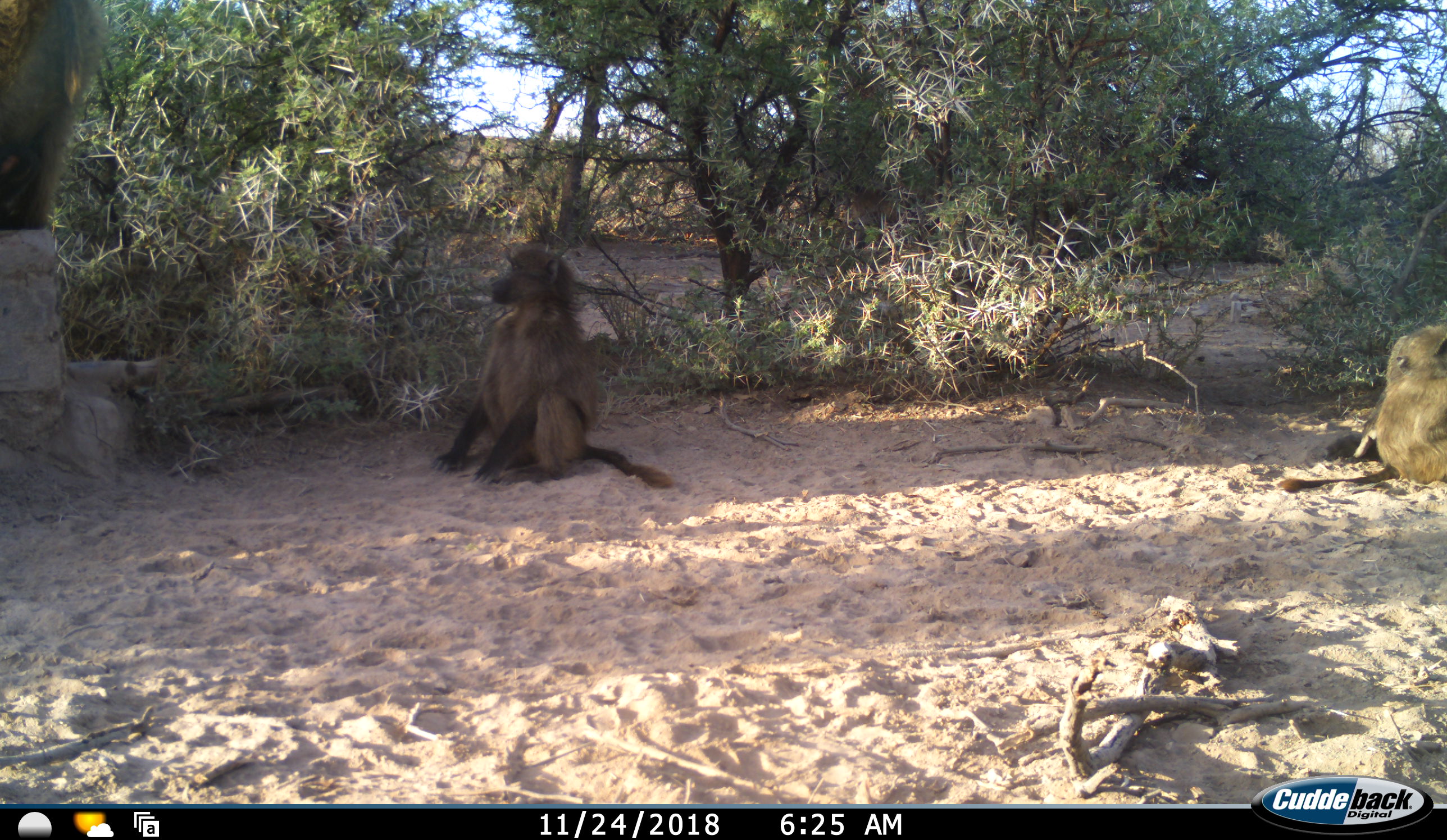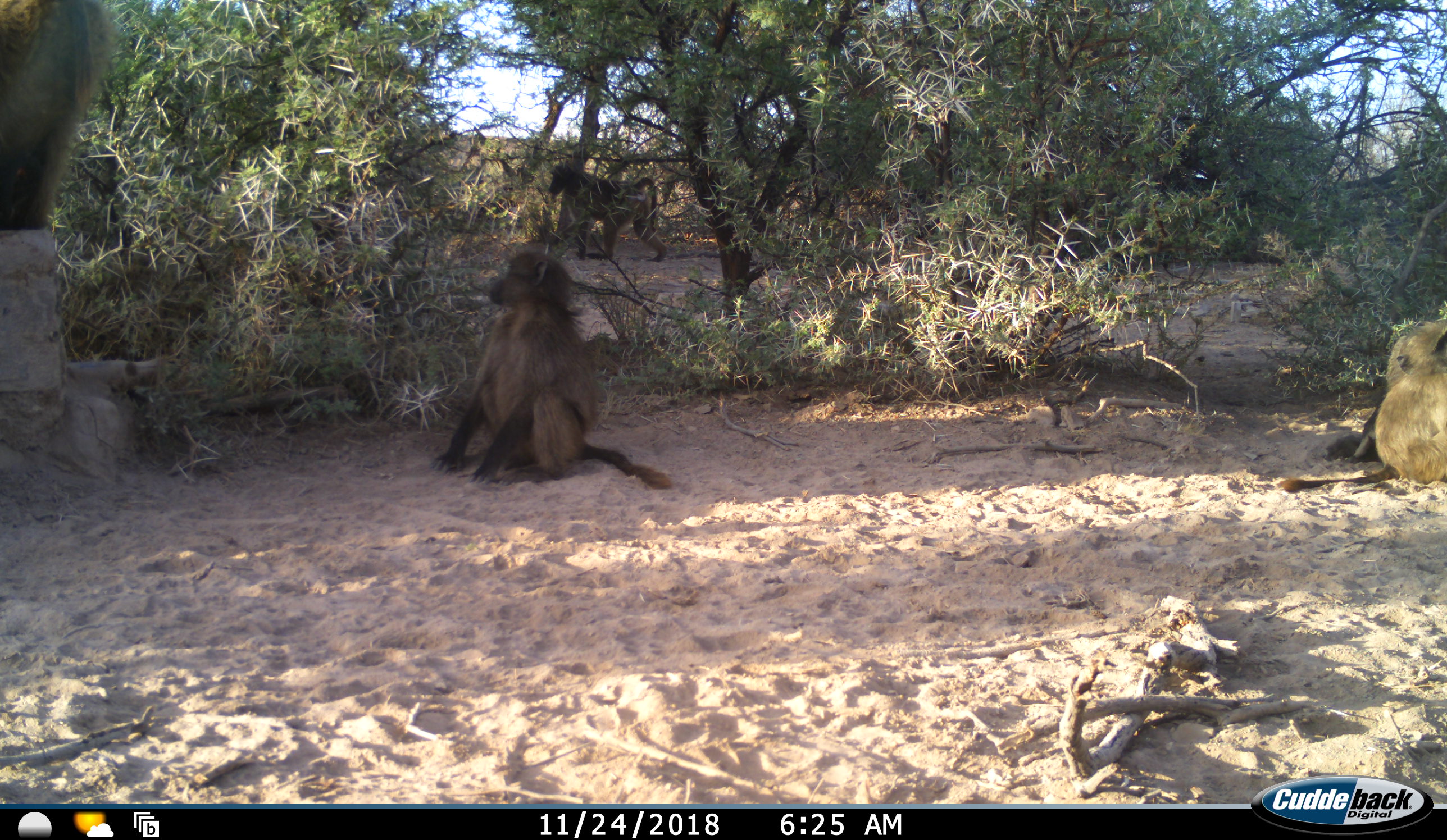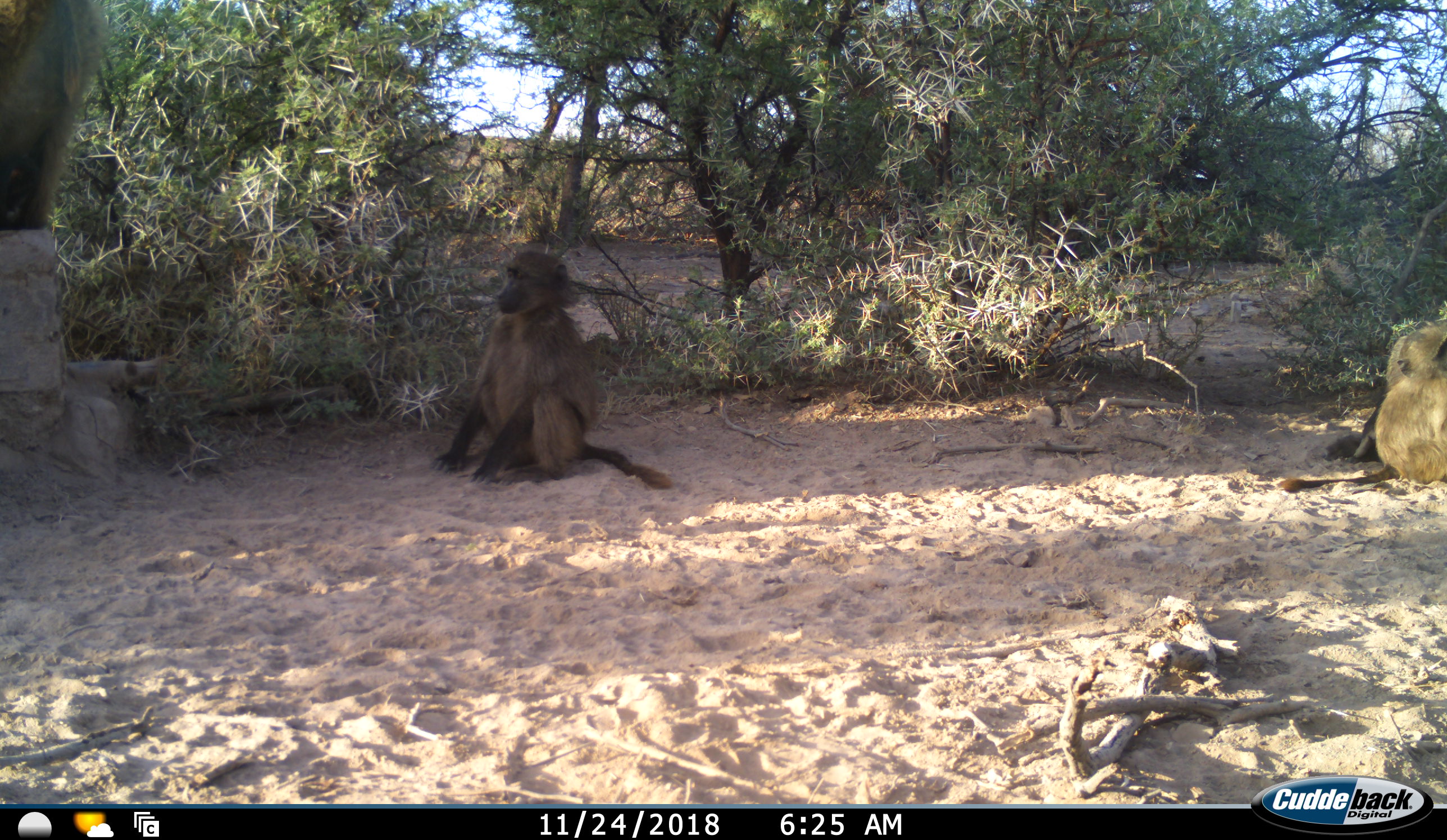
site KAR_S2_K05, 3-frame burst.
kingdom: Animalia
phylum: Chordata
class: Mammalia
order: Primates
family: Cercopithecidae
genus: Papio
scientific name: Papio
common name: baboon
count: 4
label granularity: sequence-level